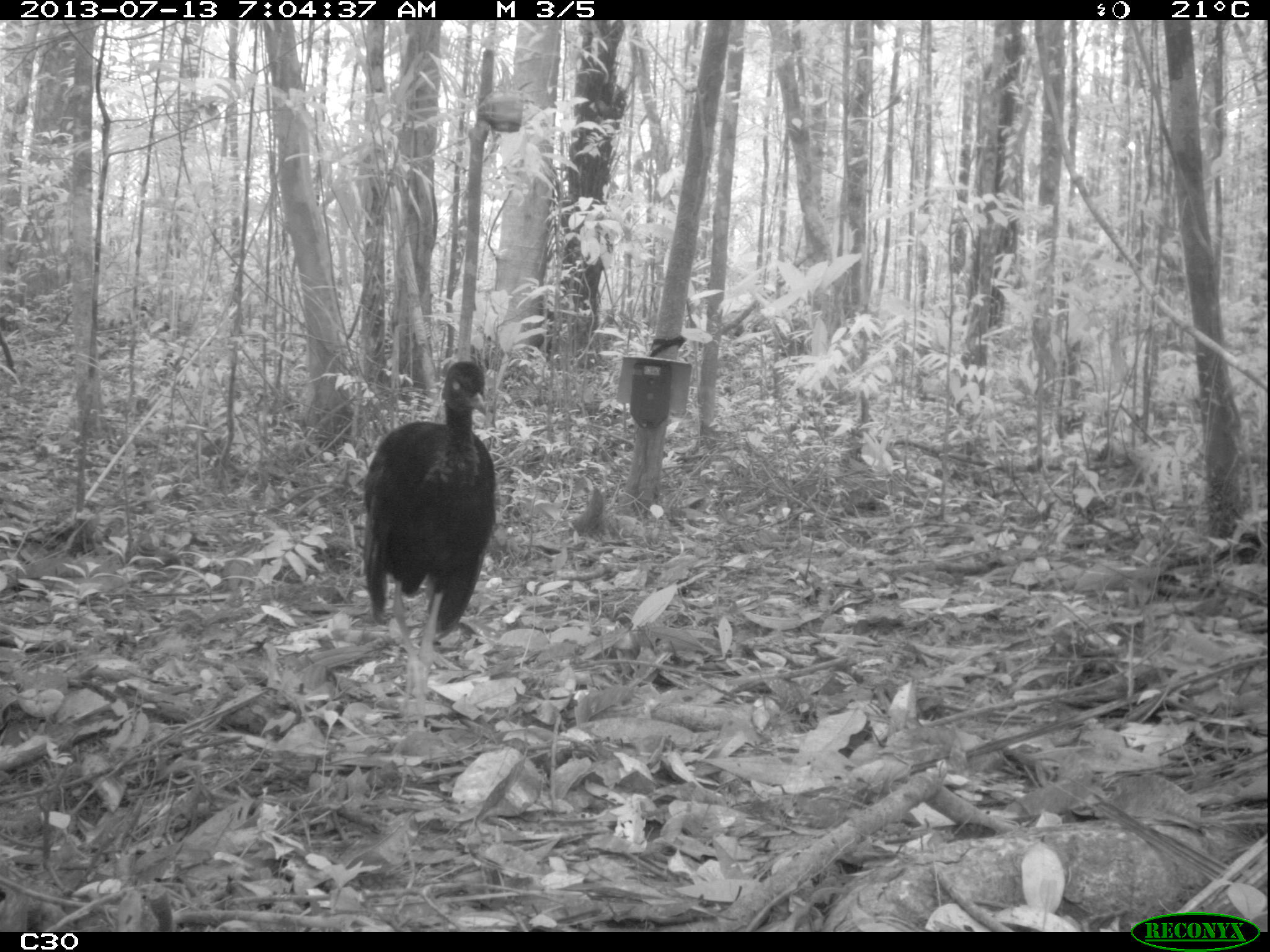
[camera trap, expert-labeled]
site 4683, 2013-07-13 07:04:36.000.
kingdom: Animalia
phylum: Chordata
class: Aves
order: Gruiformes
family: Psophiidae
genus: Psophia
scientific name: Psophia crepitans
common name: gray-winged trumpeter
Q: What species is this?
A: Psophia crepitans (gray-winged trumpeter).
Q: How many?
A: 1.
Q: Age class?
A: Adult.